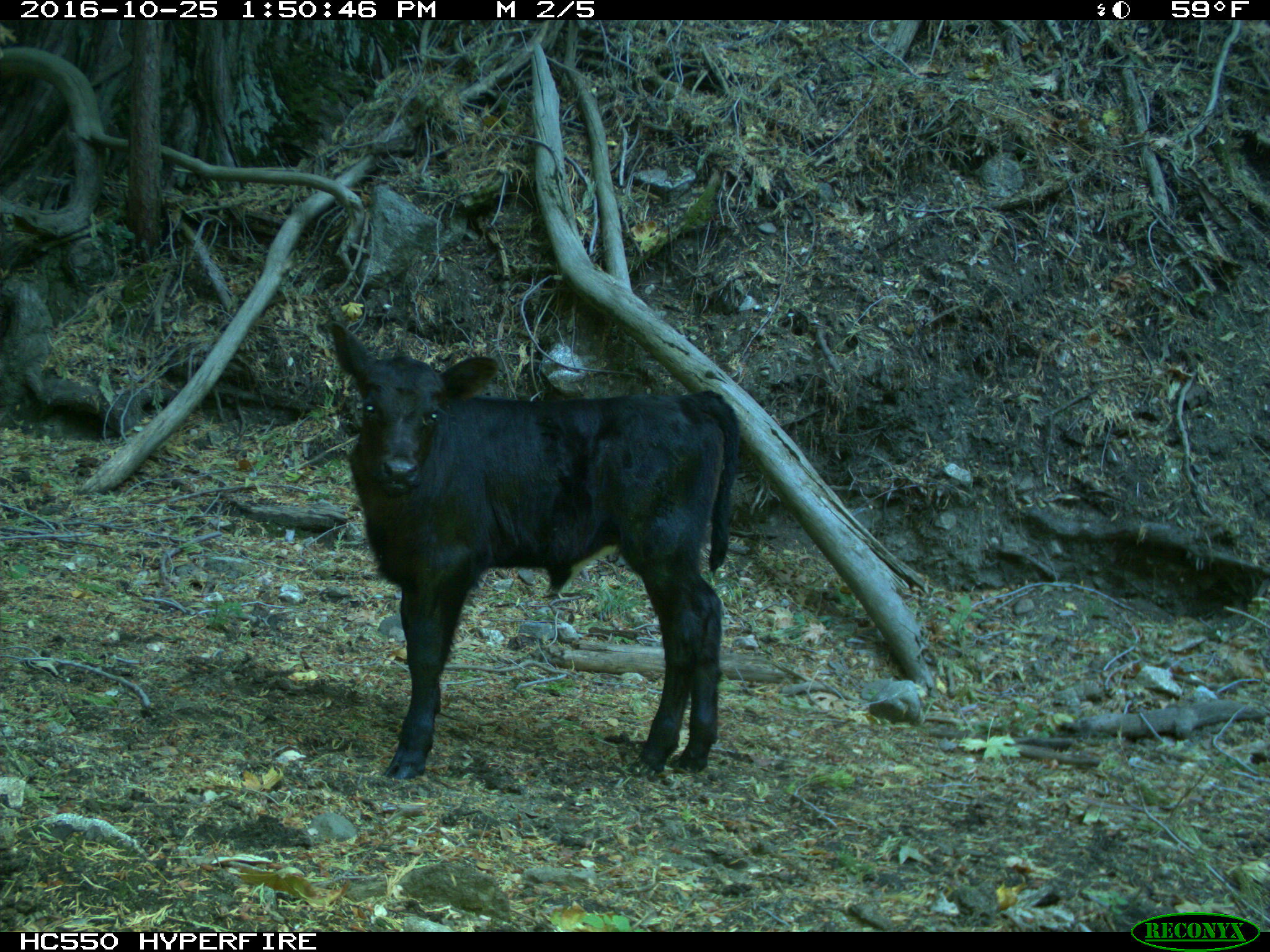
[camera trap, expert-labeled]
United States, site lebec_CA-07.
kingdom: Animalia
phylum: Chordata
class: Mammalia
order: Artiodactyla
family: Bovidae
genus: Bos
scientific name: Bos taurus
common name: domestic cow